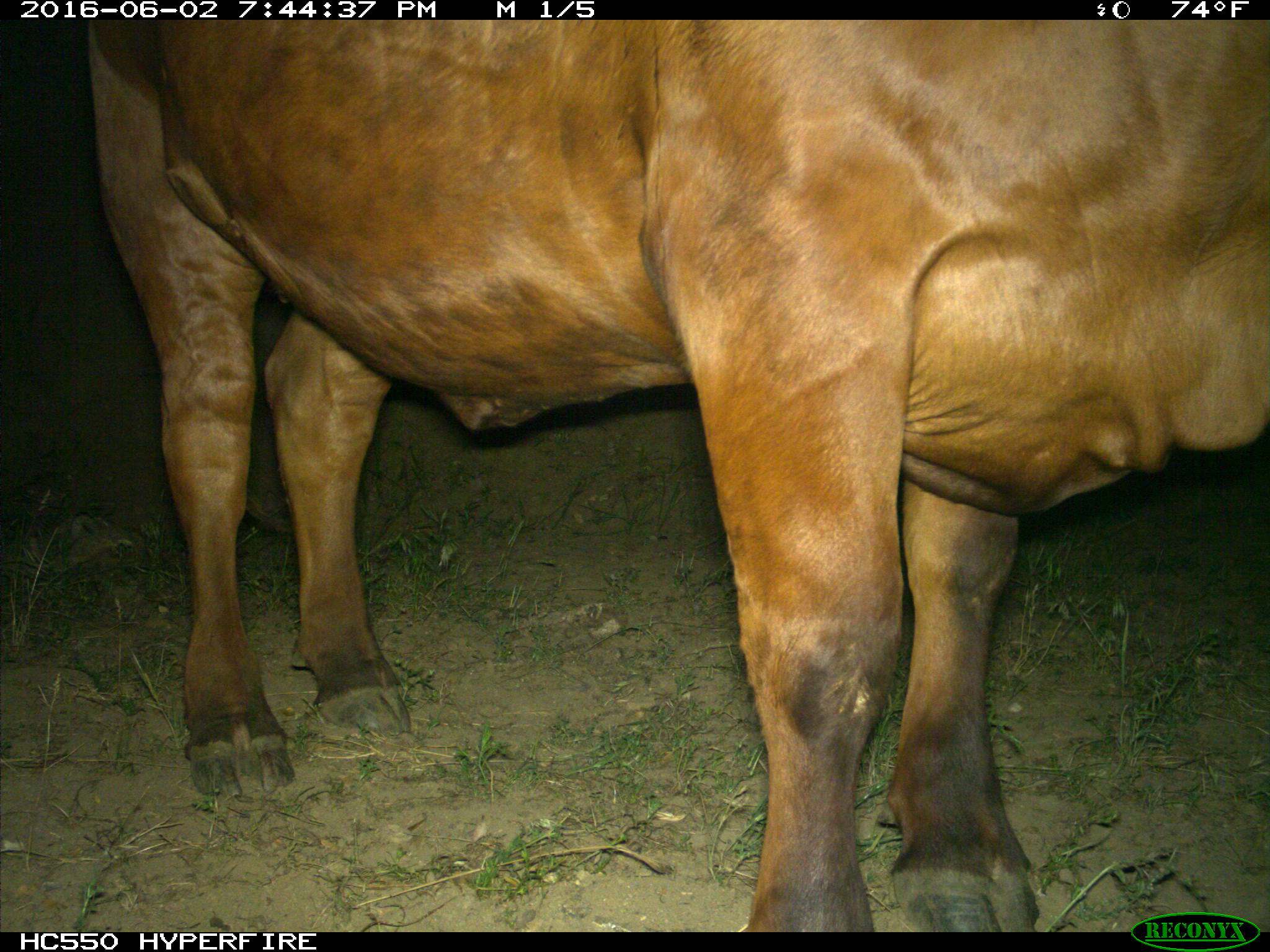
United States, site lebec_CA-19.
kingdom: Animalia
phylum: Chordata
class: Mammalia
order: Artiodactyla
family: Bovidae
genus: Bos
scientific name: Bos taurus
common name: domestic cow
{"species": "Bos taurus (domestic cow)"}